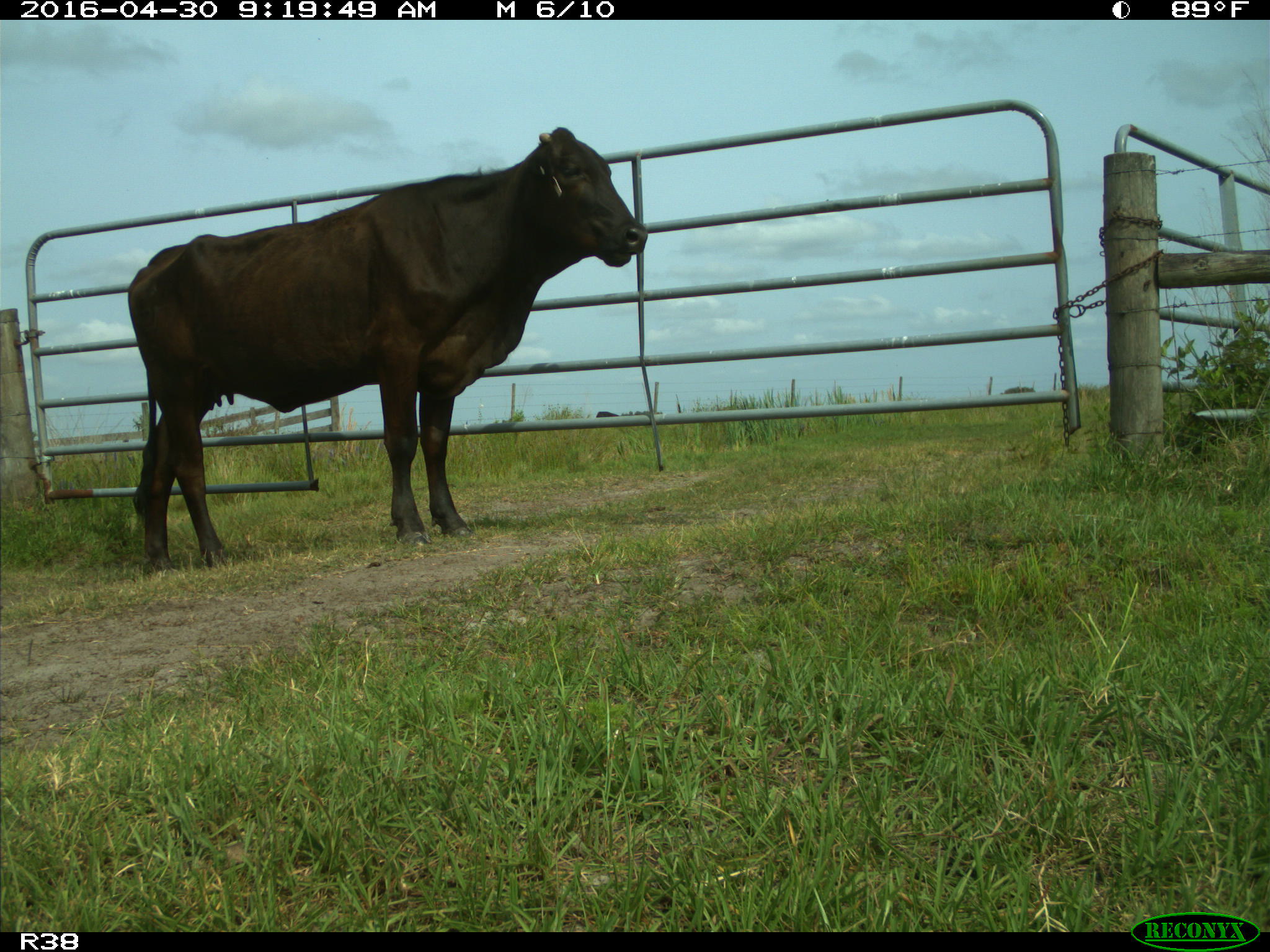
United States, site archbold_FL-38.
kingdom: Animalia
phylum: Chordata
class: Mammalia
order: Artiodactyla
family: Bovidae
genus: Bos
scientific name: Bos taurus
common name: domestic cow